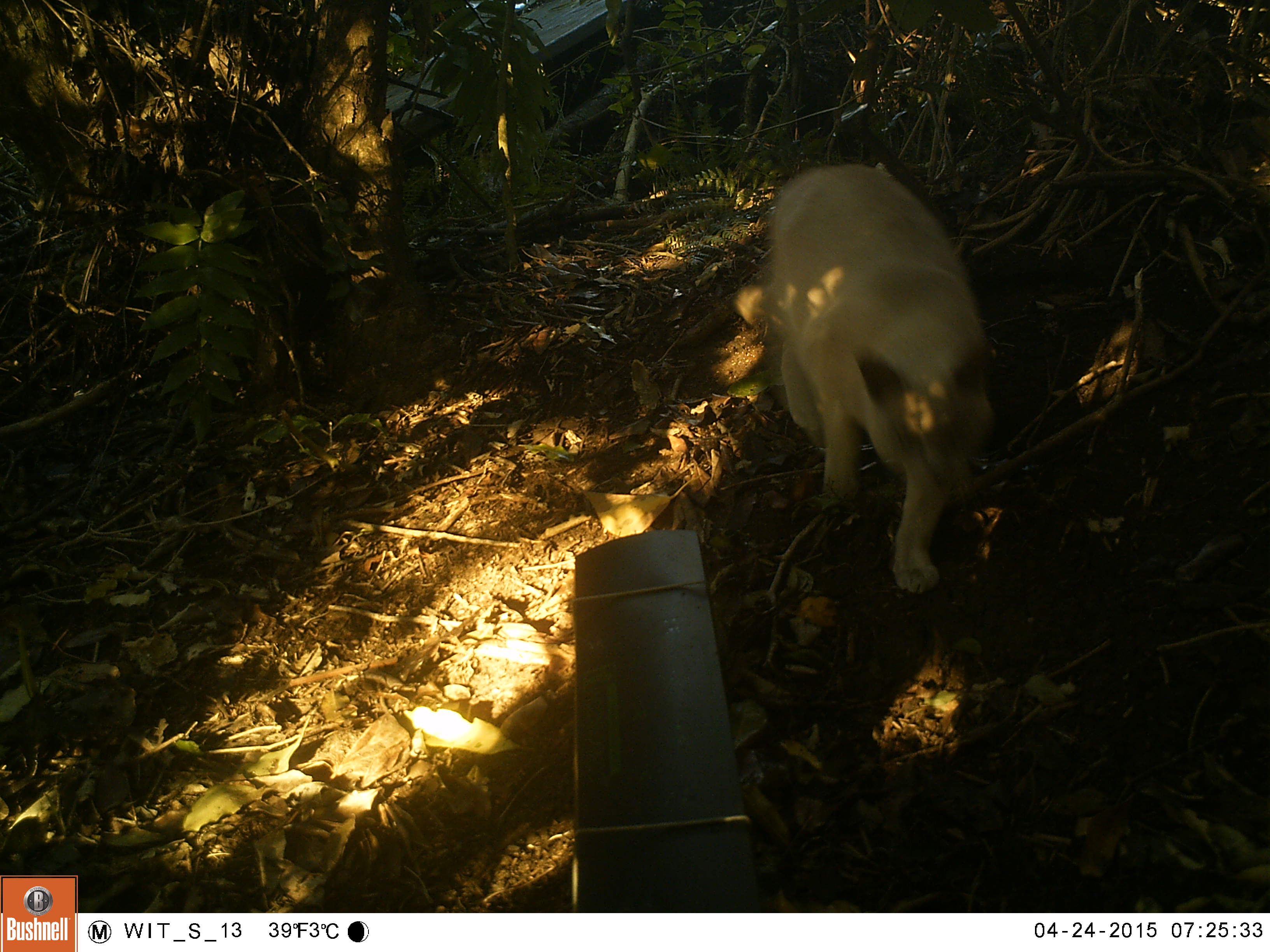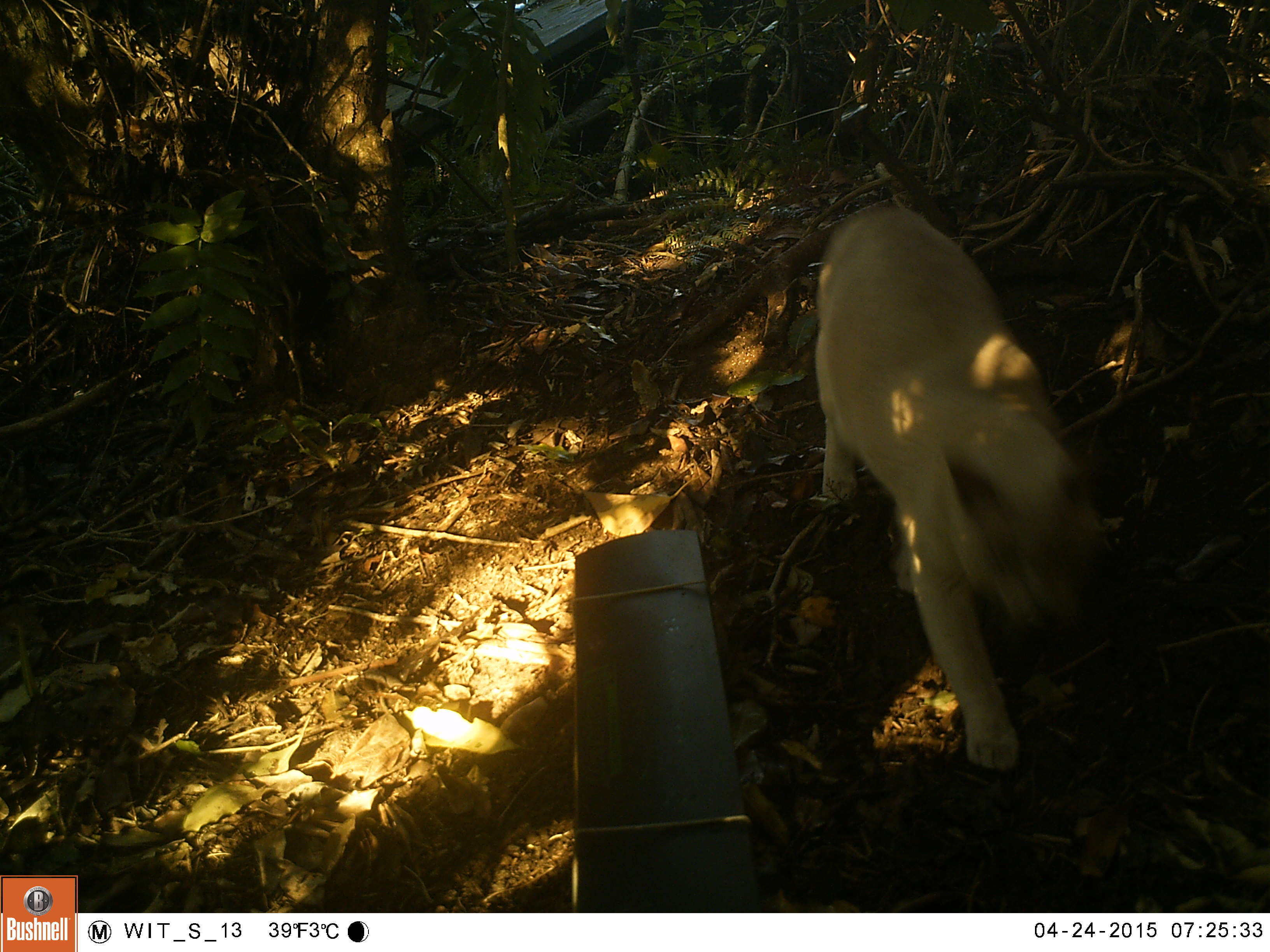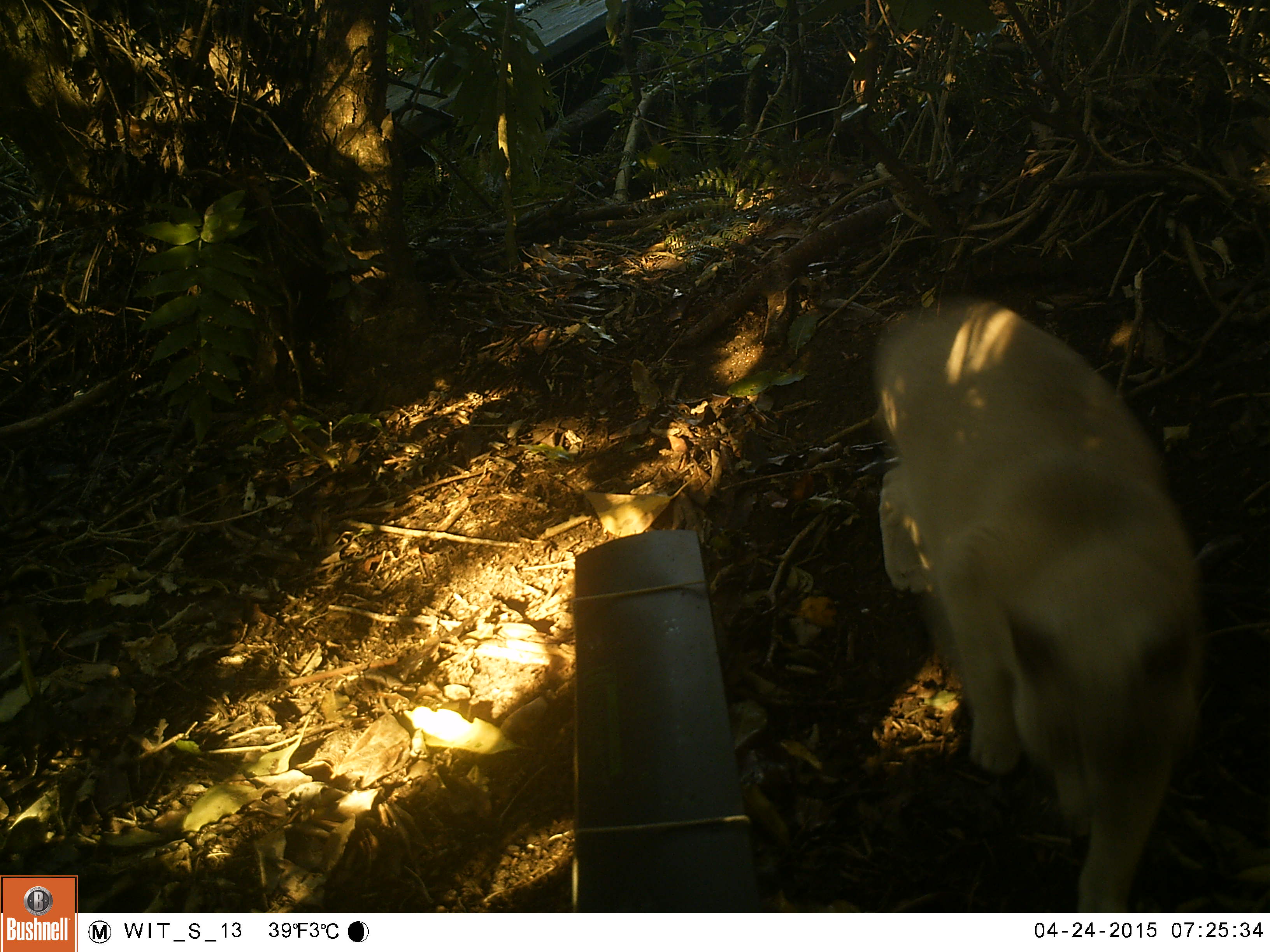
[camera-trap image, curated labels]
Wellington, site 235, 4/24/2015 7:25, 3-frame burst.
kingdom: Animalia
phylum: Chordata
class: Mammalia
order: Carnivora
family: Felidae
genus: Felis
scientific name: Felis catus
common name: cat